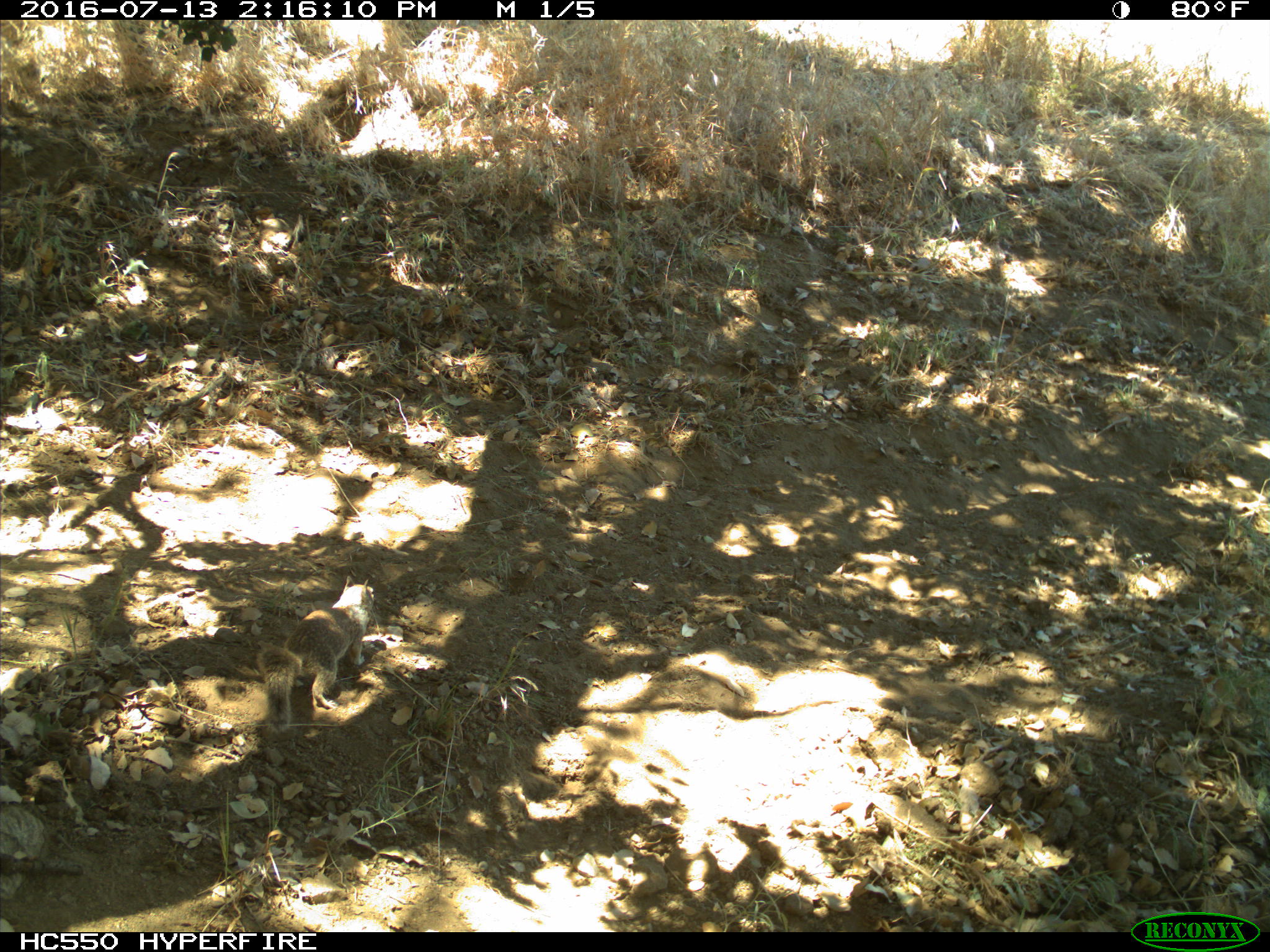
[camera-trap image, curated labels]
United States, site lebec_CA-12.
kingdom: Animalia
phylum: Chordata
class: Mammalia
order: Rodentia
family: Sciuridae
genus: Otospermophilus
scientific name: Otospermophilus beecheyi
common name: california ground squirrel